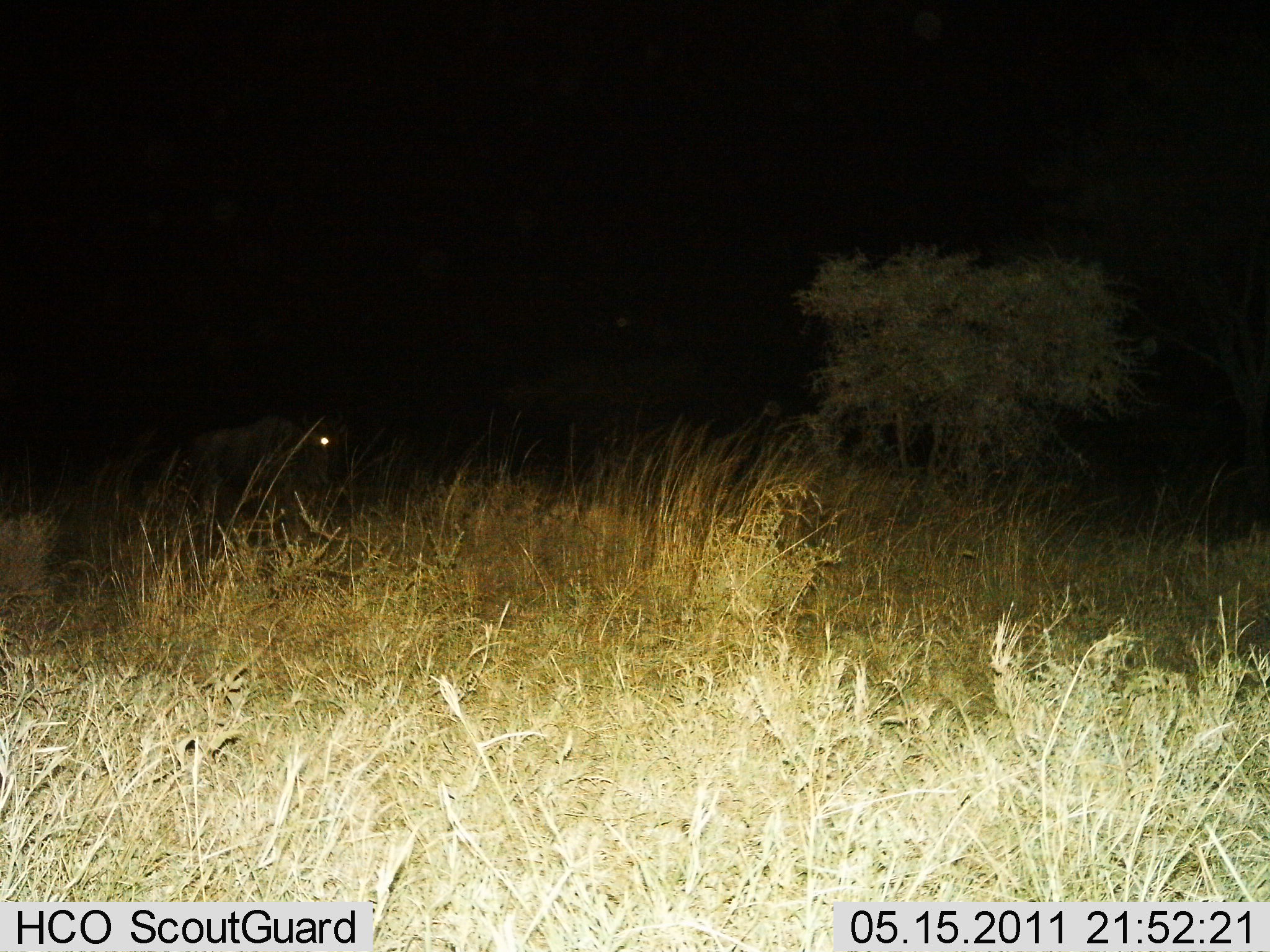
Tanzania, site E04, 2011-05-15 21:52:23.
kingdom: Animalia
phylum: Chordata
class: Mammalia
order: Artiodactyla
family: Bovidae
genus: Connochaetes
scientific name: Connochaetes taurinus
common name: blue wildebeest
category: wildebeest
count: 1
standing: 40%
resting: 10%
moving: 50%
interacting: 0%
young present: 0%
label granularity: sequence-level